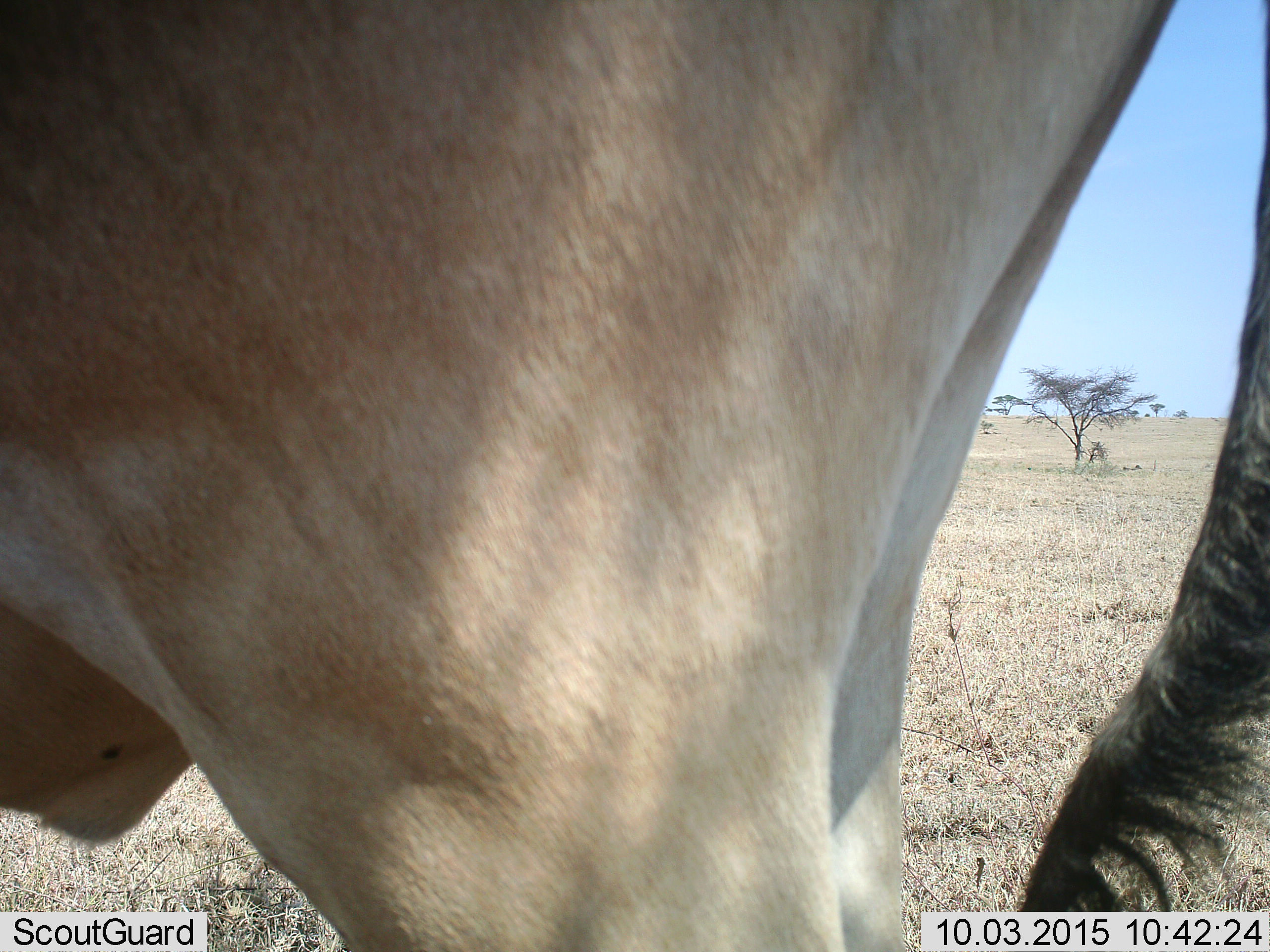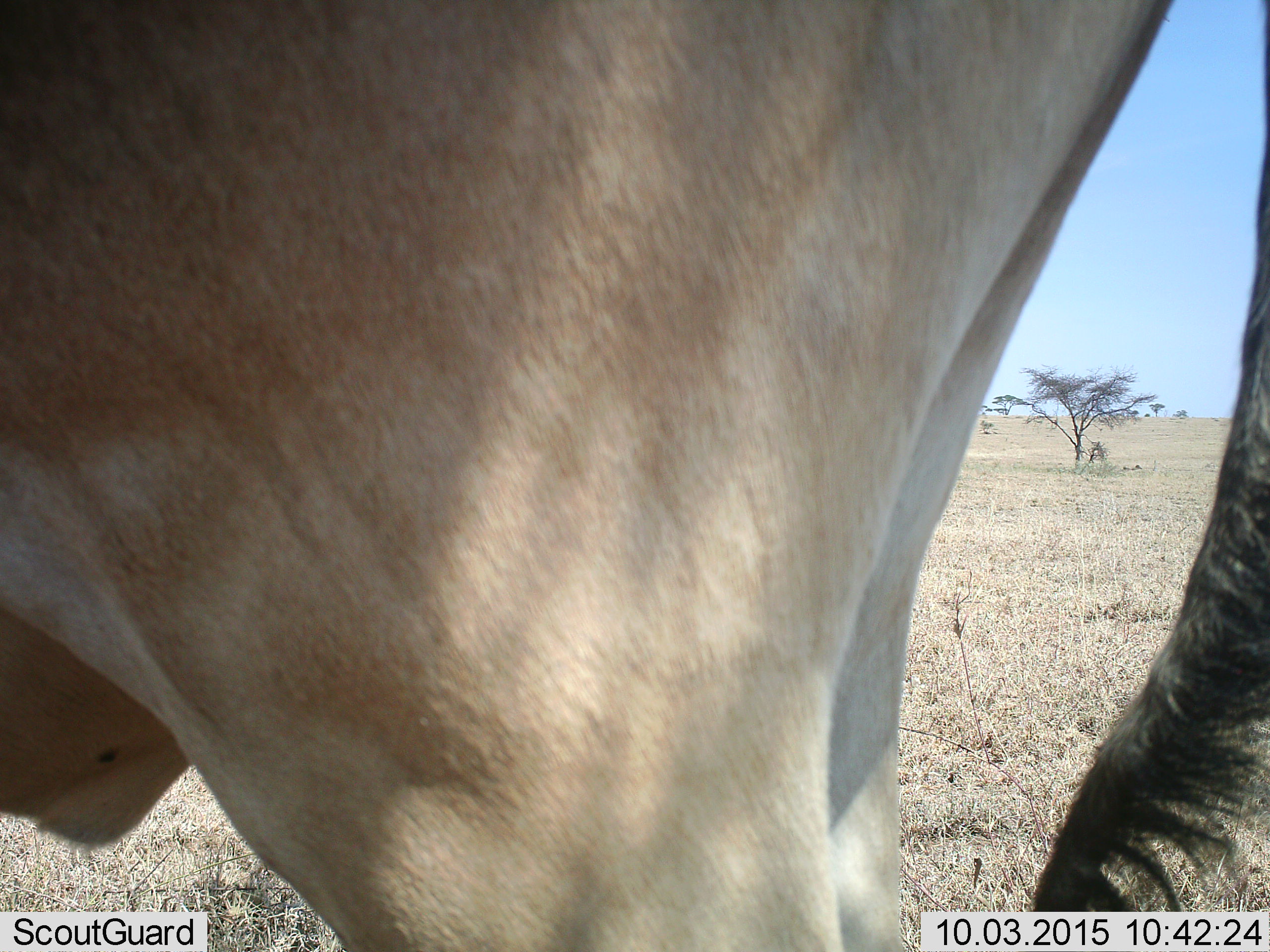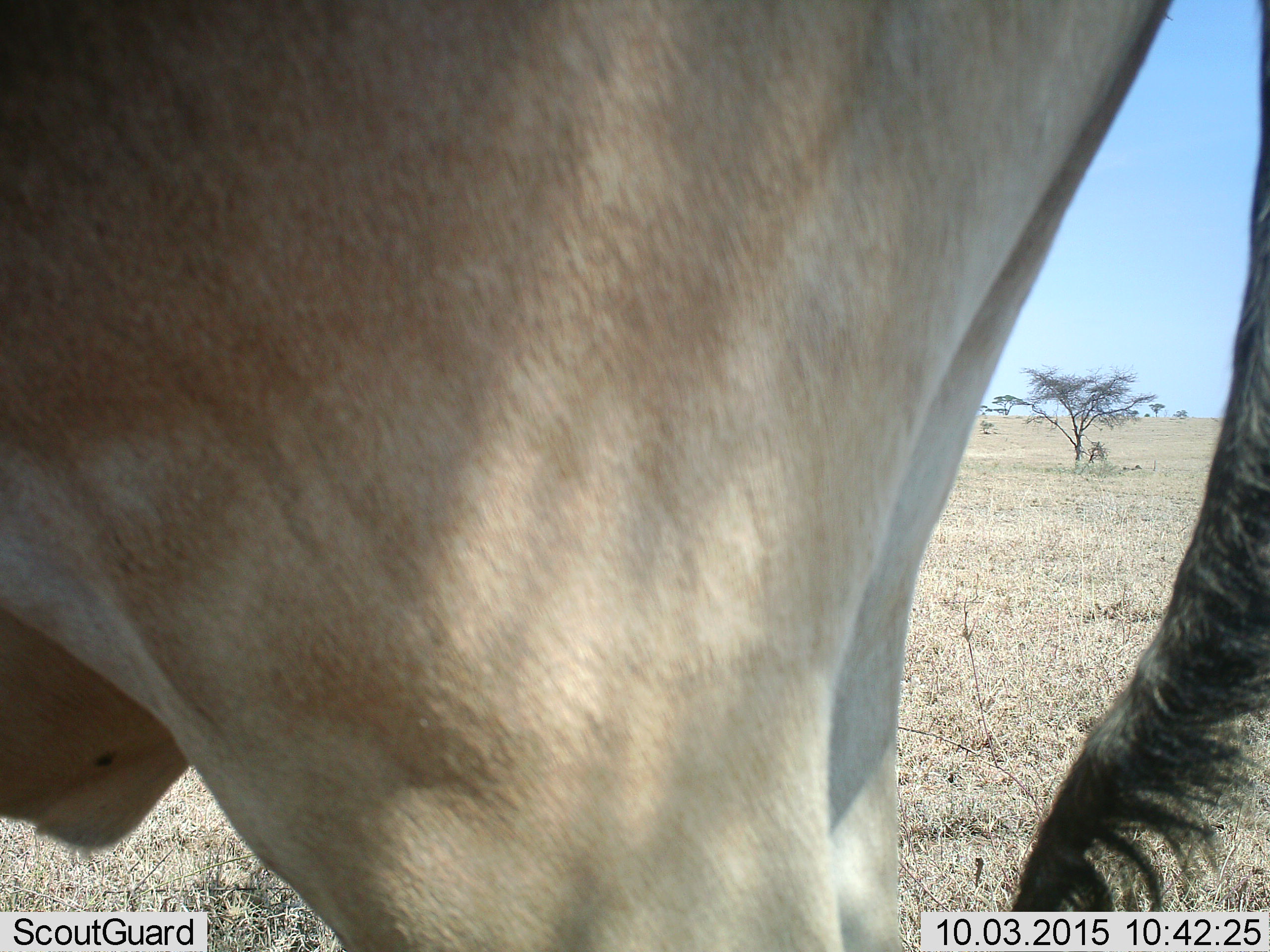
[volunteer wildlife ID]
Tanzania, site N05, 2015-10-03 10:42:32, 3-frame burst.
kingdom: Animalia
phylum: Chordata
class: Mammalia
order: Artiodactyla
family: Bovidae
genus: Alcelaphus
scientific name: Alcelaphus buselaphus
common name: hartebeest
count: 1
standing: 100%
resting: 0%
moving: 0%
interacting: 0%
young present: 0%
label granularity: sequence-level